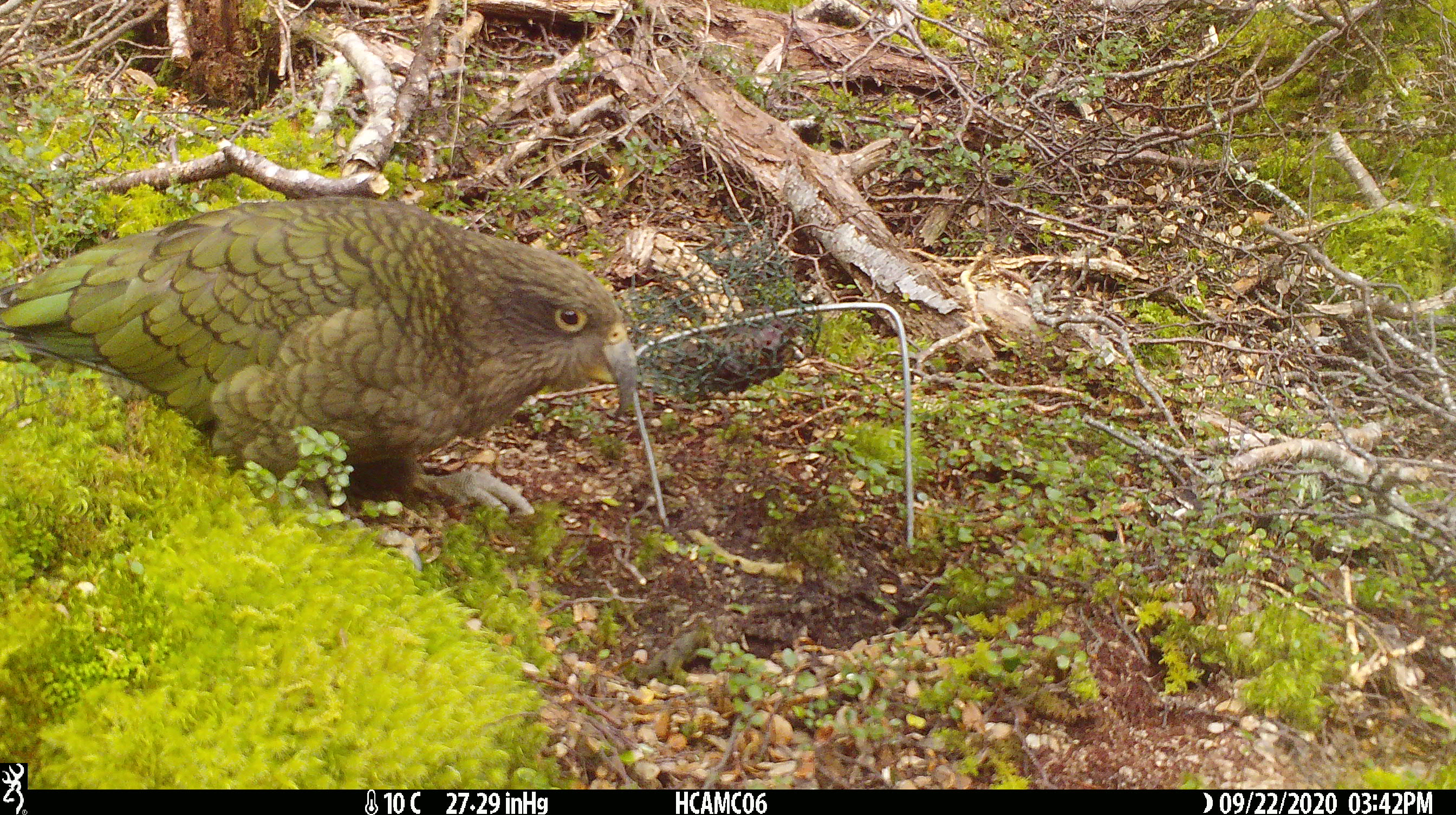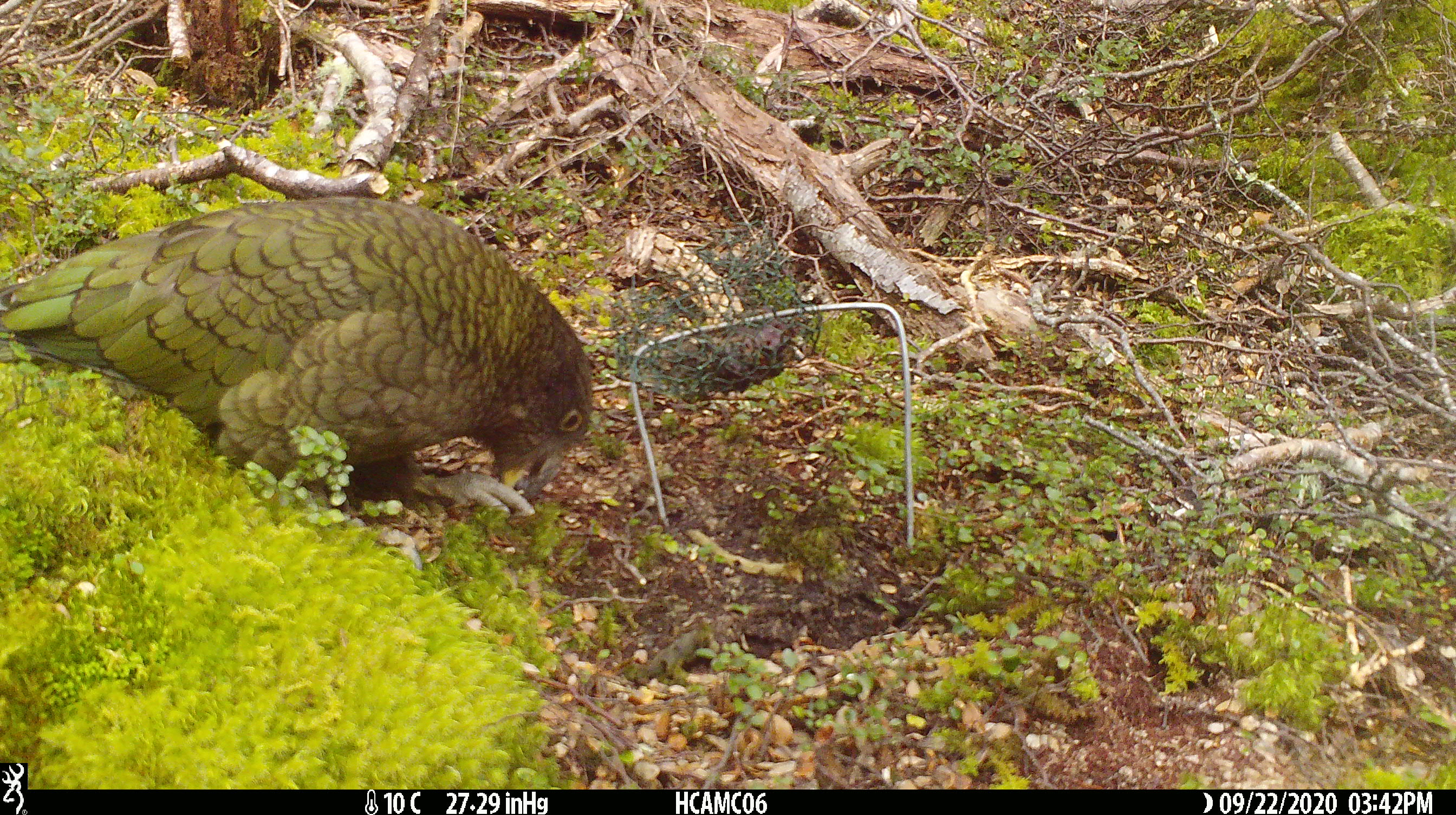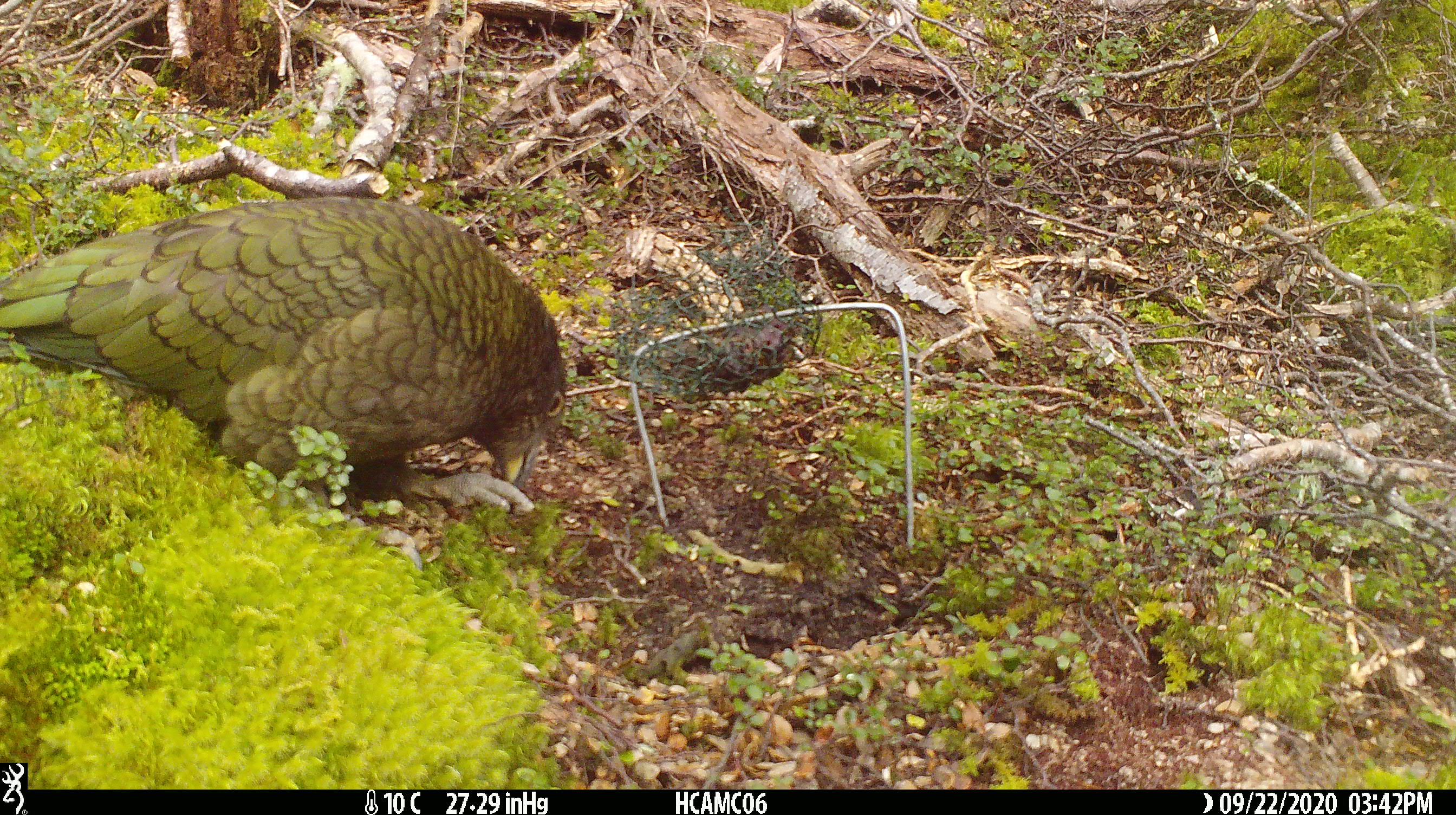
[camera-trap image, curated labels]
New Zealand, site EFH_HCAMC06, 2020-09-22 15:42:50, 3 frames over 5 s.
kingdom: Animalia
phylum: Chordata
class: Aves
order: Psittaciformes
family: Strigopidae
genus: Nestor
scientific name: Nestor notabilis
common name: kea